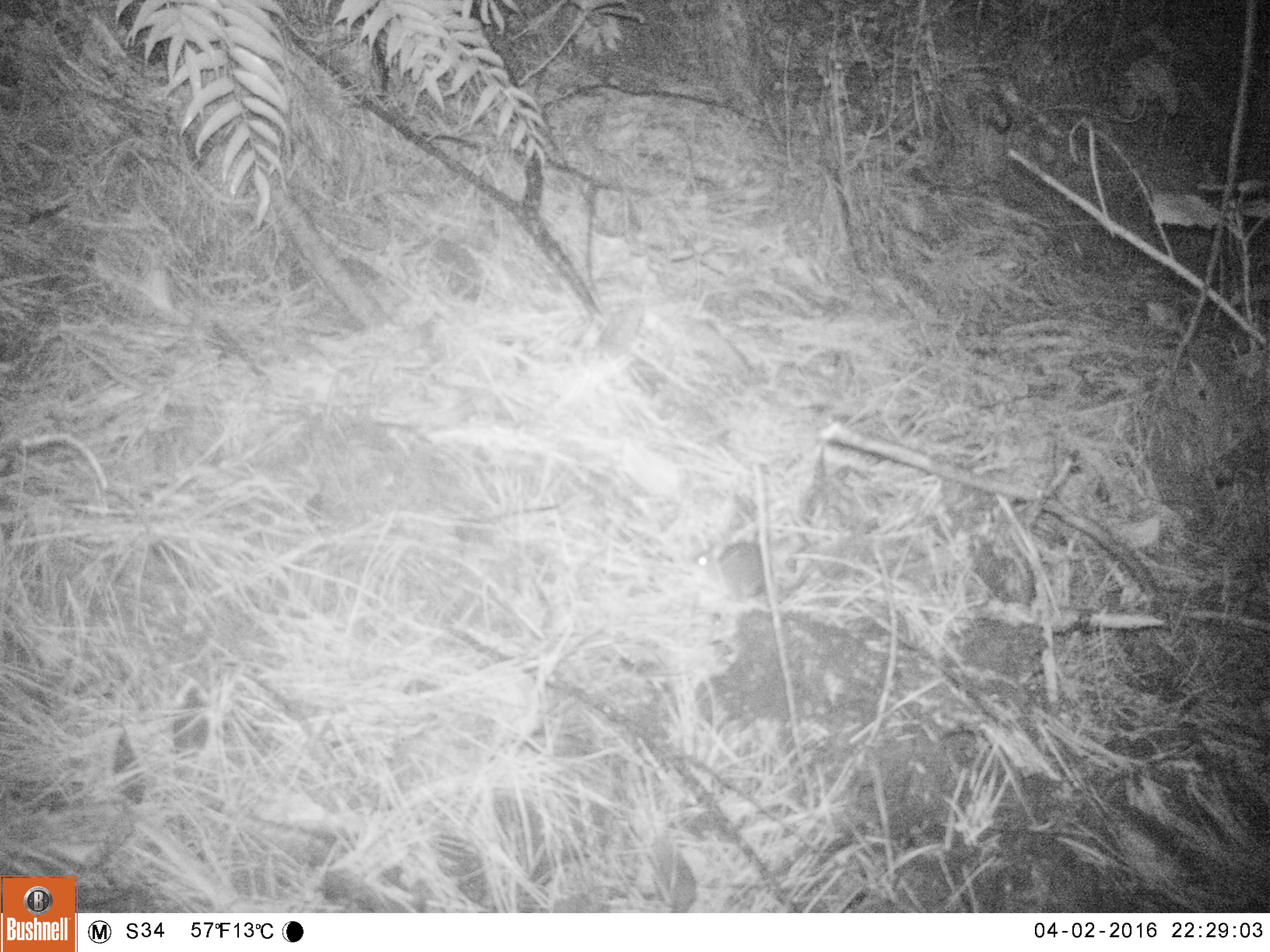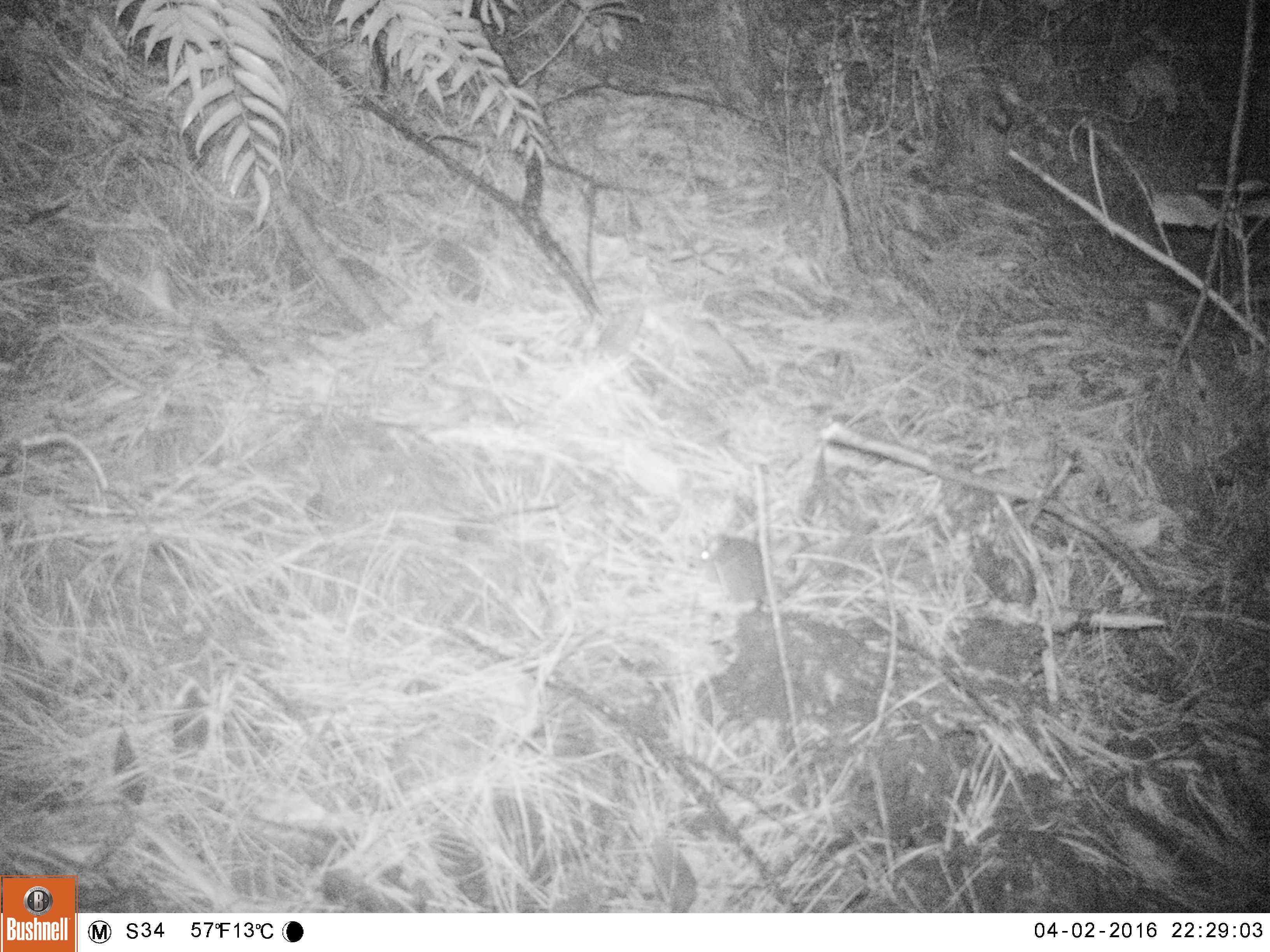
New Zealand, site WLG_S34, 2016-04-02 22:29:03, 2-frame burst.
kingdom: Animalia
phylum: Chordata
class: Mammalia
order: Rodentia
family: Muridae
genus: Rattus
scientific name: Rattus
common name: rat